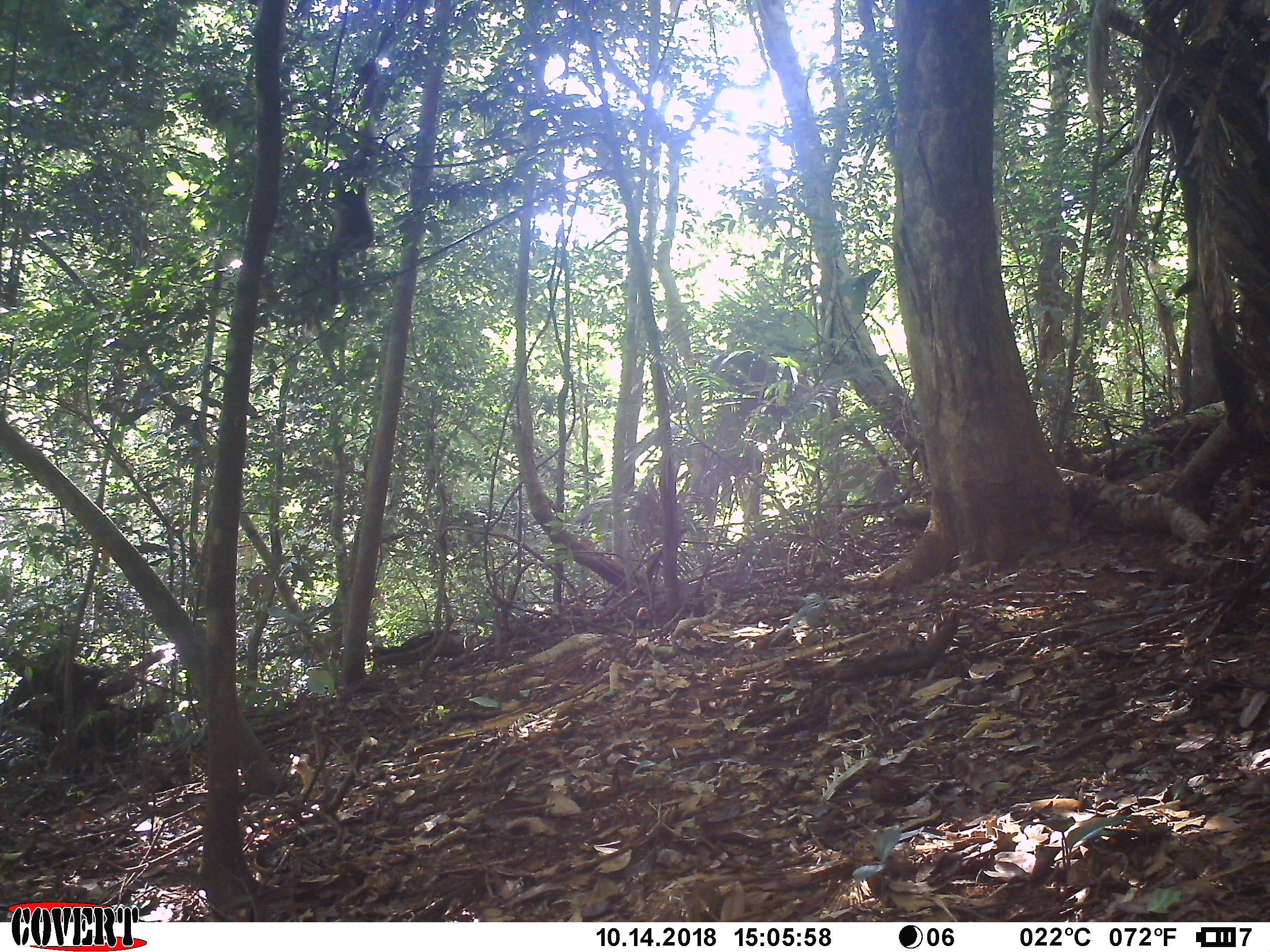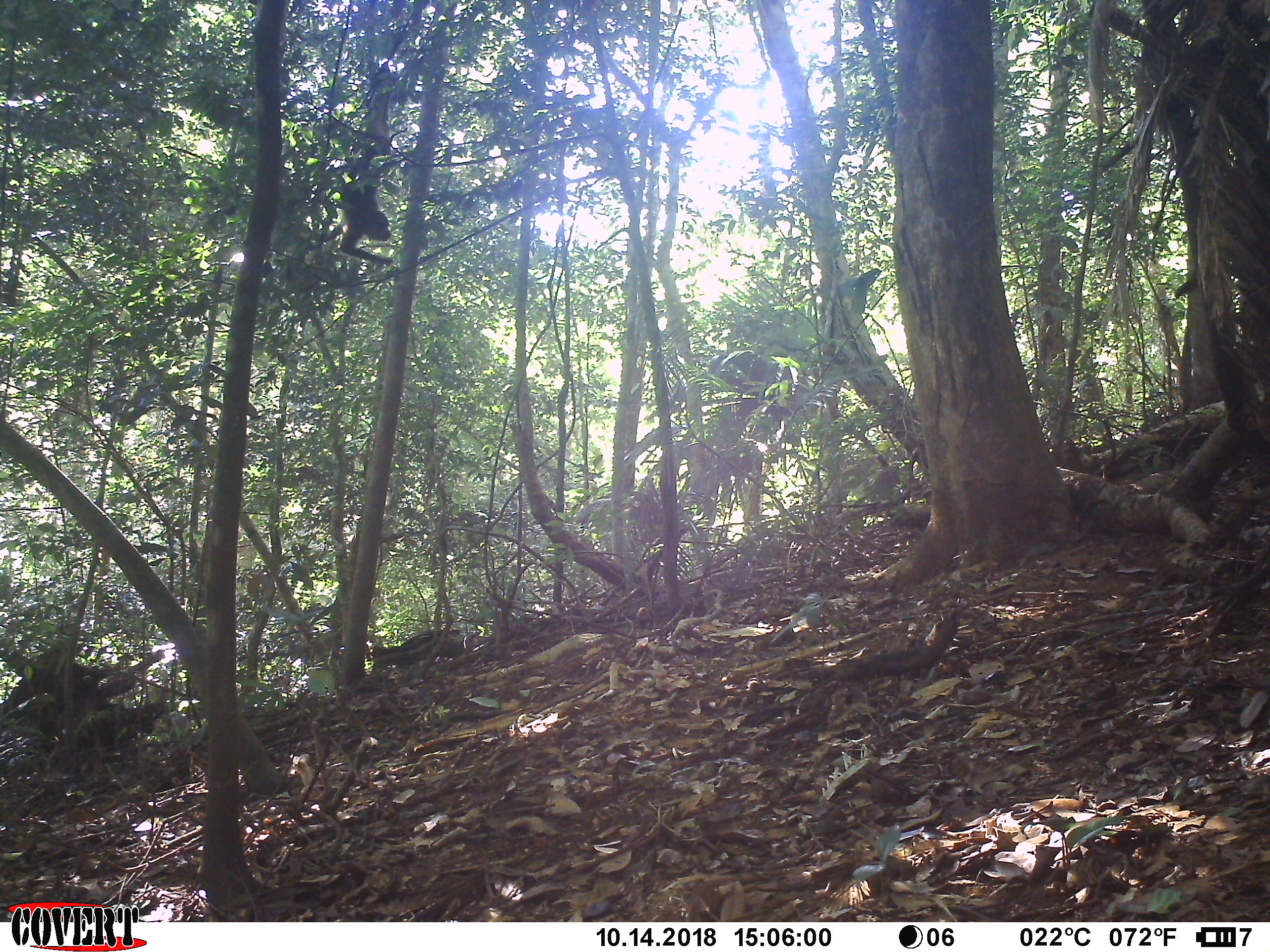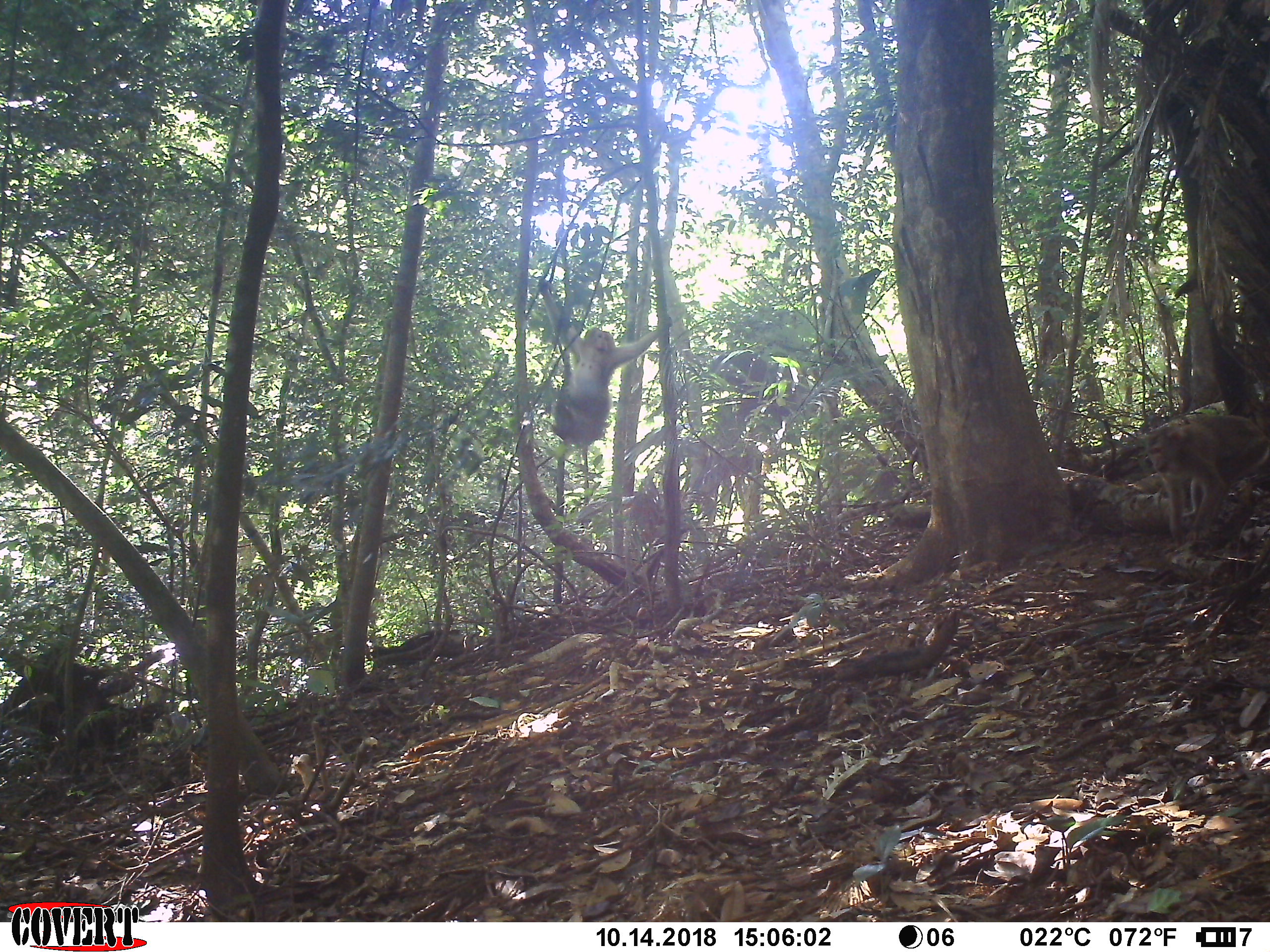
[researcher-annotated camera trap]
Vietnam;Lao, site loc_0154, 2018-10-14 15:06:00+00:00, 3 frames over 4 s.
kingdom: Animalia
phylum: Chordata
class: Mammalia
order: Primates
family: Cercopithecidae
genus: Macaca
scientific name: Macaca nemestrina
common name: pig-tailed macaque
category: pig tailed macaque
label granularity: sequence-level